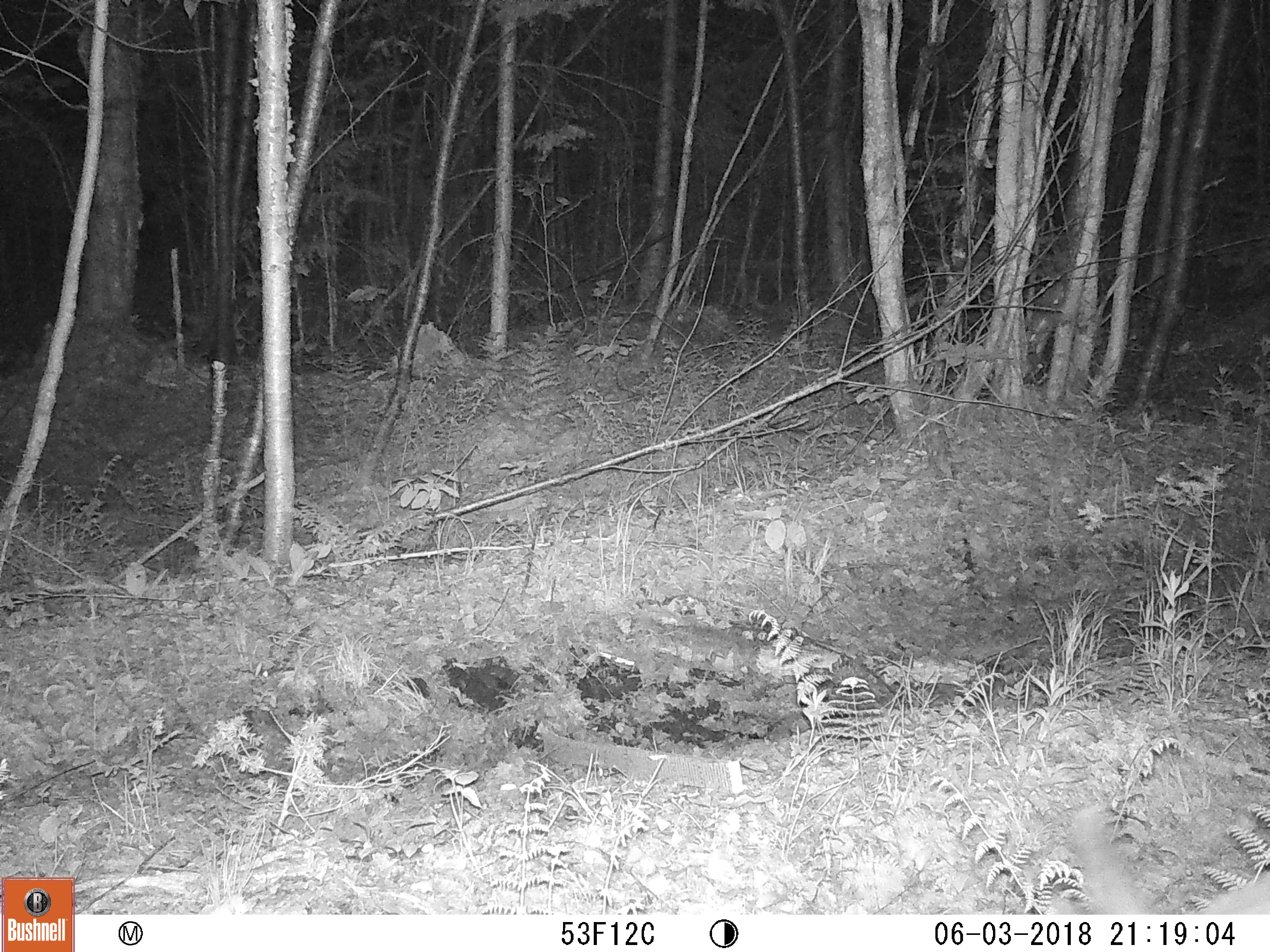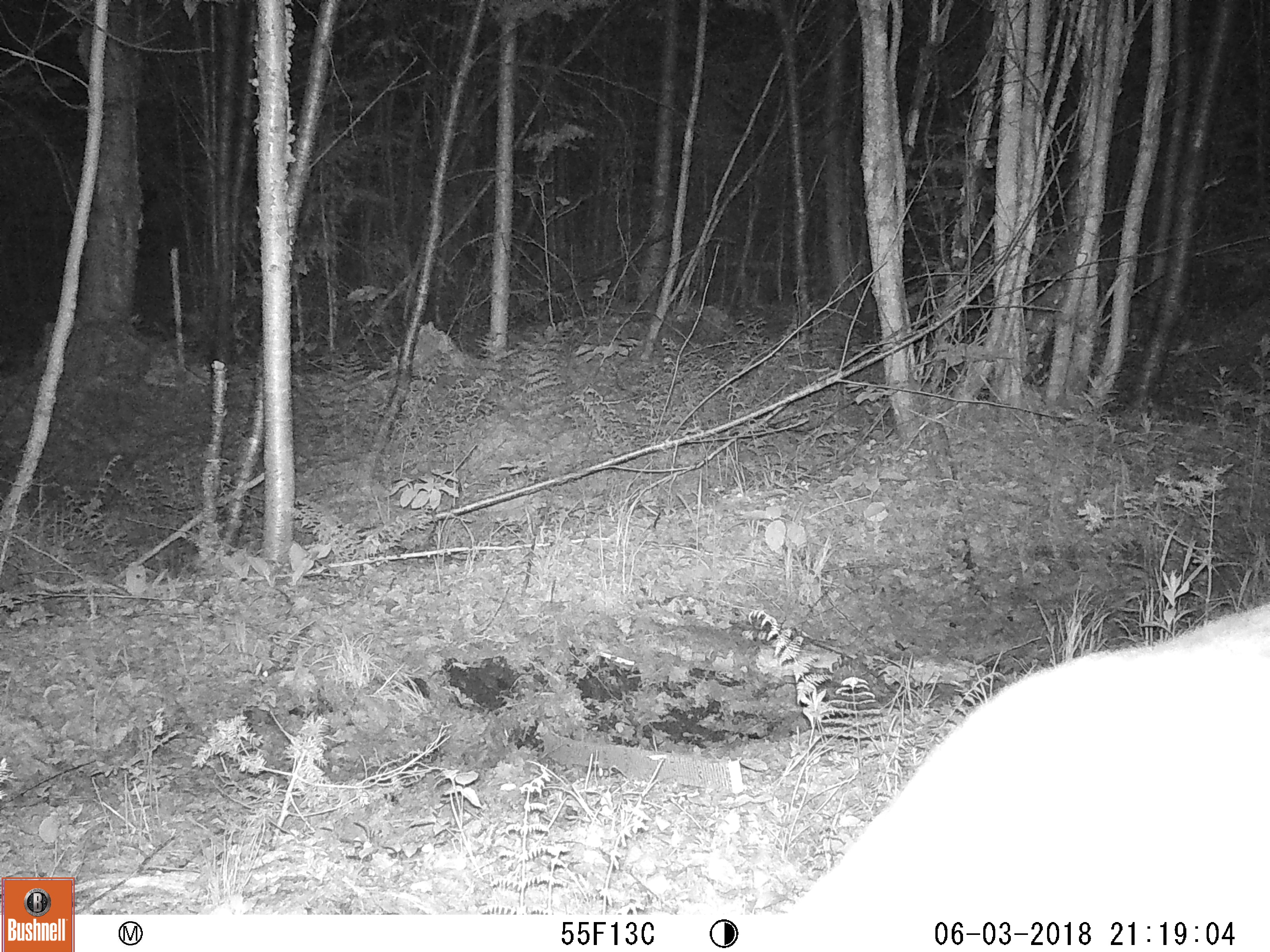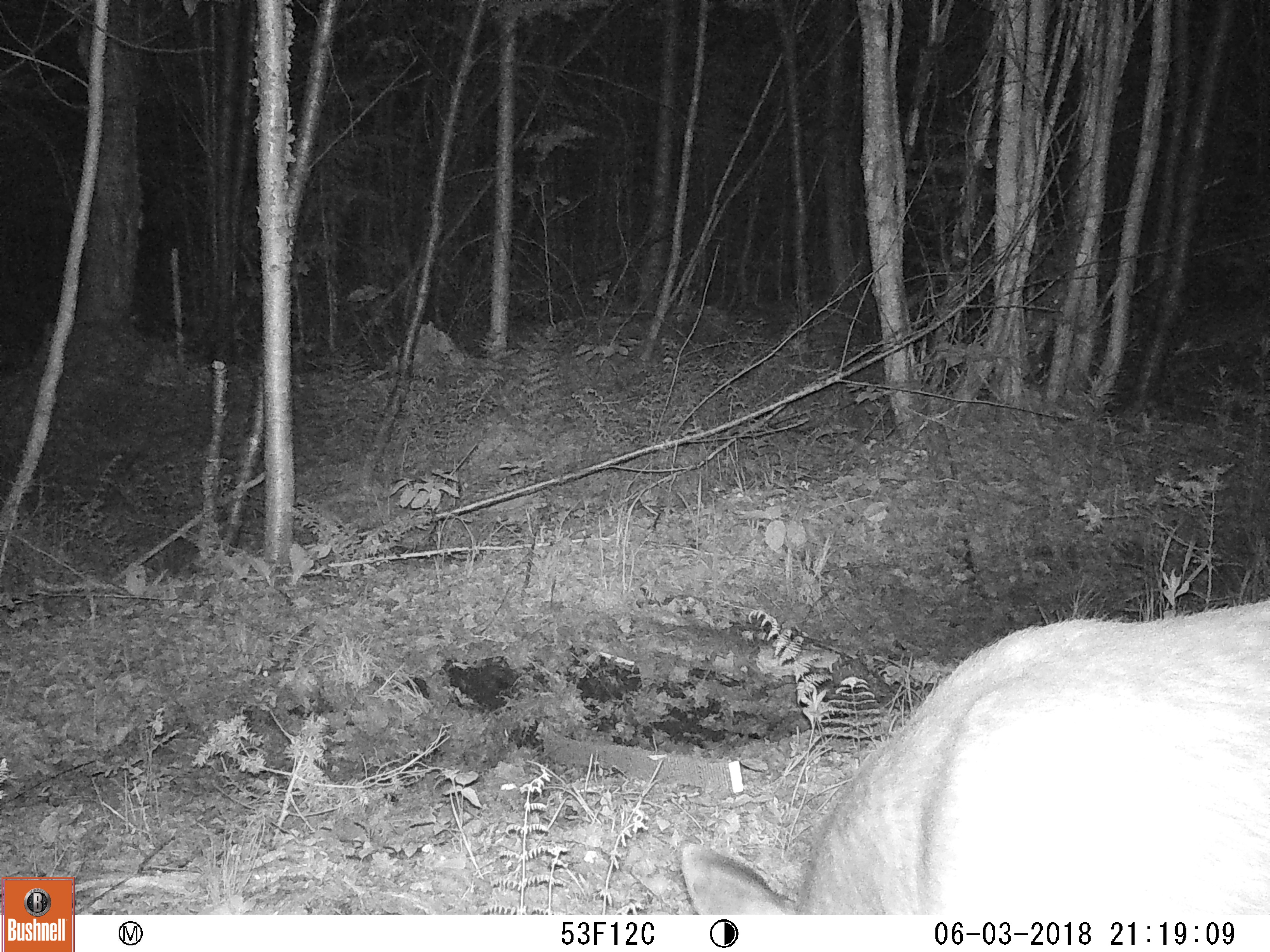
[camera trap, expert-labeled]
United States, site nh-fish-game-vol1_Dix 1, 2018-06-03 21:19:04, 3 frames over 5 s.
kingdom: Animalia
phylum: Chordata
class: Mammalia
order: Artiodactyla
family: Cervidae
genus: Odocoileus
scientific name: Odocoileus virginianus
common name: white-tailed deer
White-tailed deer (Odocoileus virginianus).